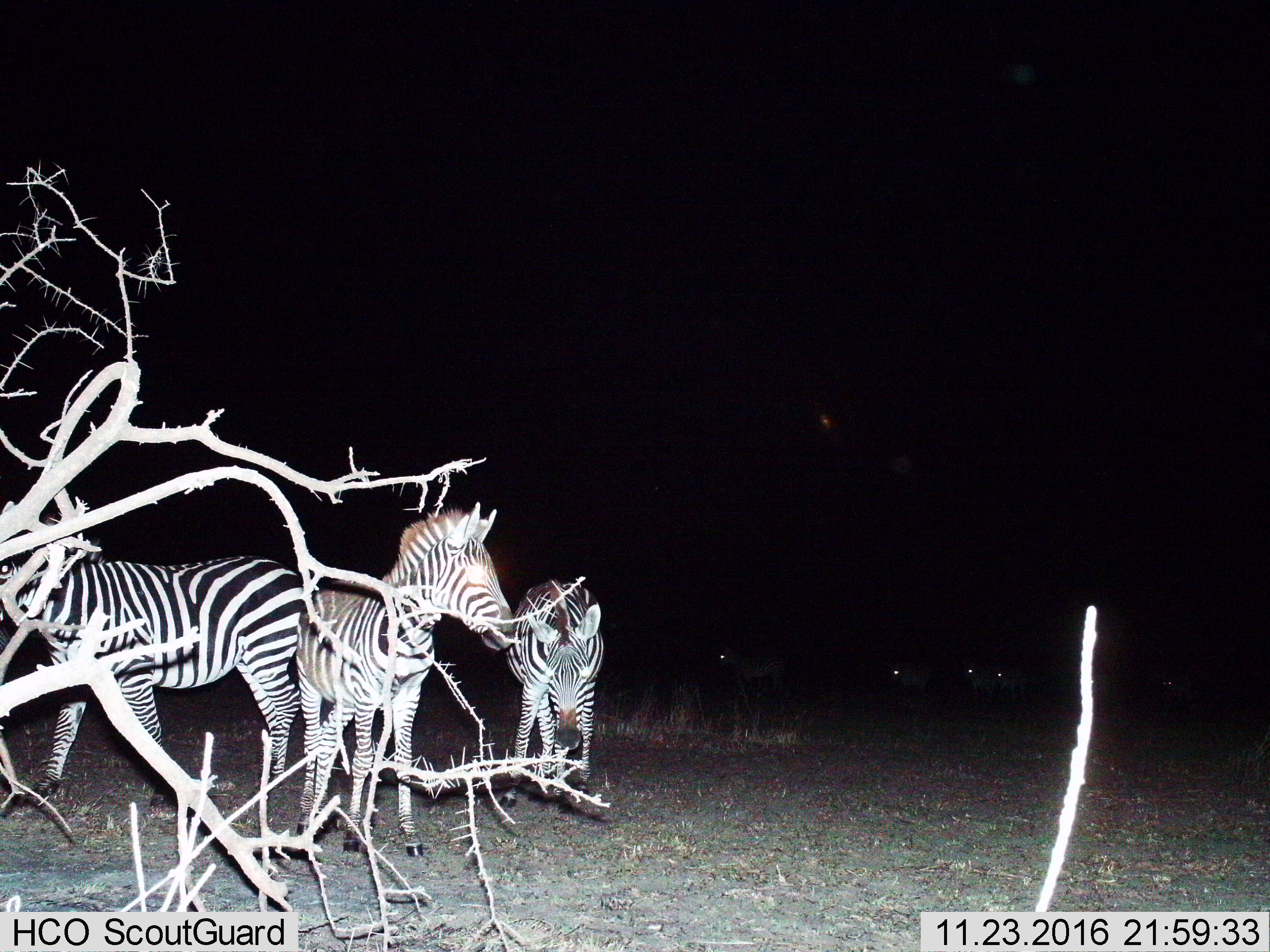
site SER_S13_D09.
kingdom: Animalia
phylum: Chordata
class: Mammalia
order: Perissodactyla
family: Equidae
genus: Equus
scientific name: Equus quagga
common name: plains zebra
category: zebraplains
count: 3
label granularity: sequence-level